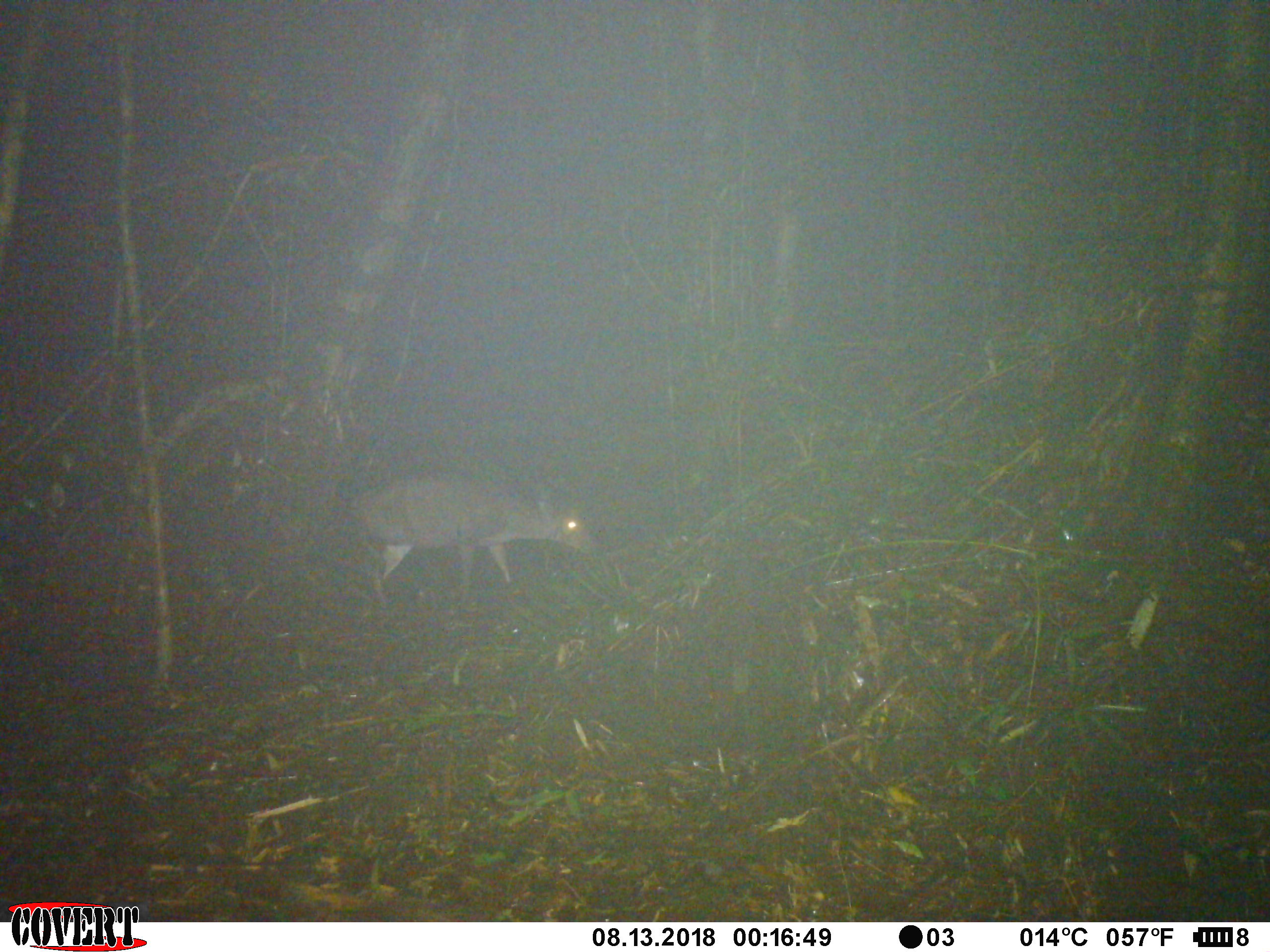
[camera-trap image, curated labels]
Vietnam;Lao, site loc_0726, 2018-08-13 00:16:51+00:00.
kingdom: Animalia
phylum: Chordata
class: Mammalia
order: Artiodactyla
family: Cervidae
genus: Muntiacus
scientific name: Muntiacus rooseveltorum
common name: roosevelt's muntjac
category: roosevelts muntjac group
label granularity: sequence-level